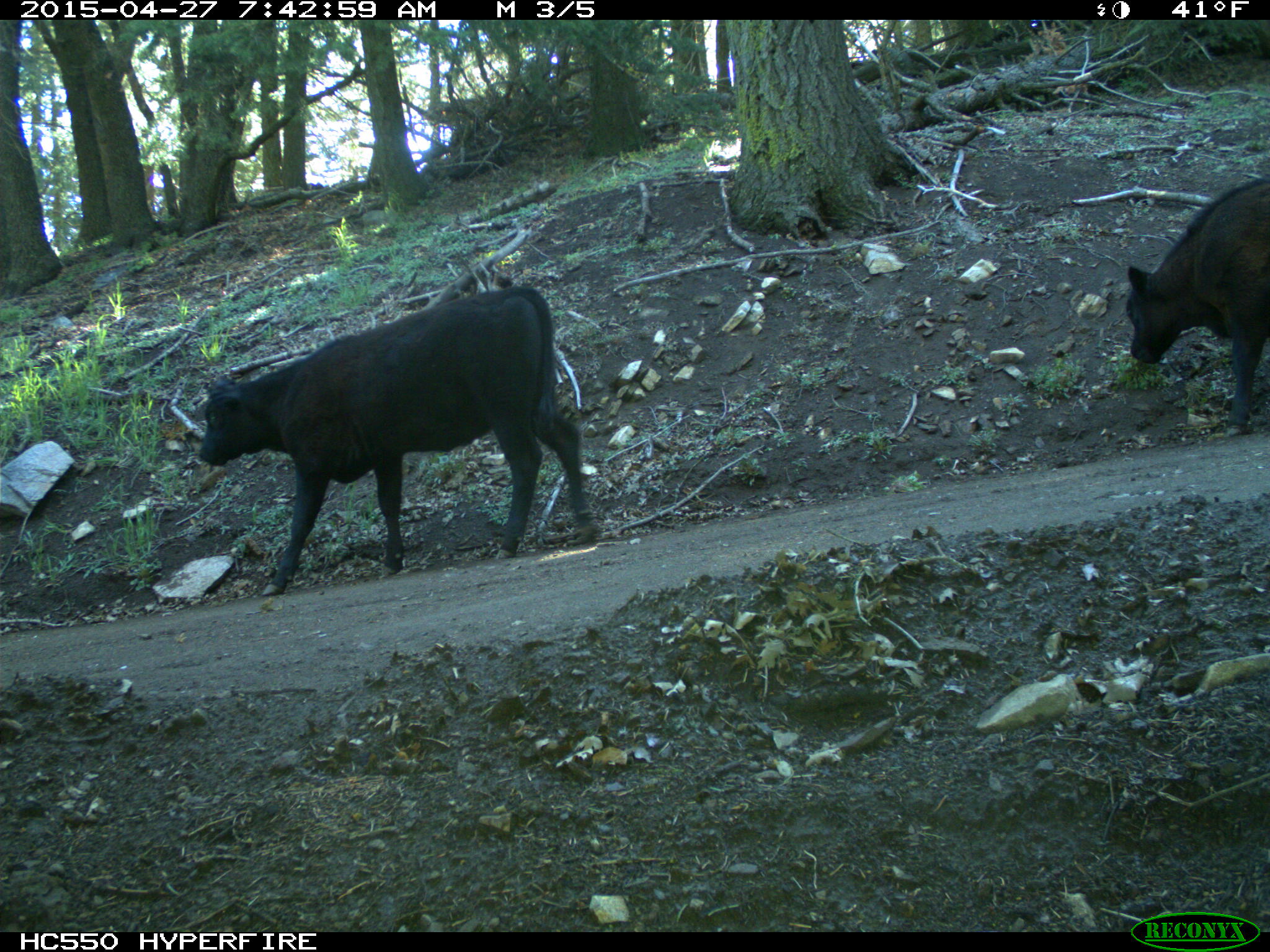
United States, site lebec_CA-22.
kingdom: Animalia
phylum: Chordata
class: Mammalia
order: Artiodactyla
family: Bovidae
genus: Bos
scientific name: Bos taurus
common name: domestic cow